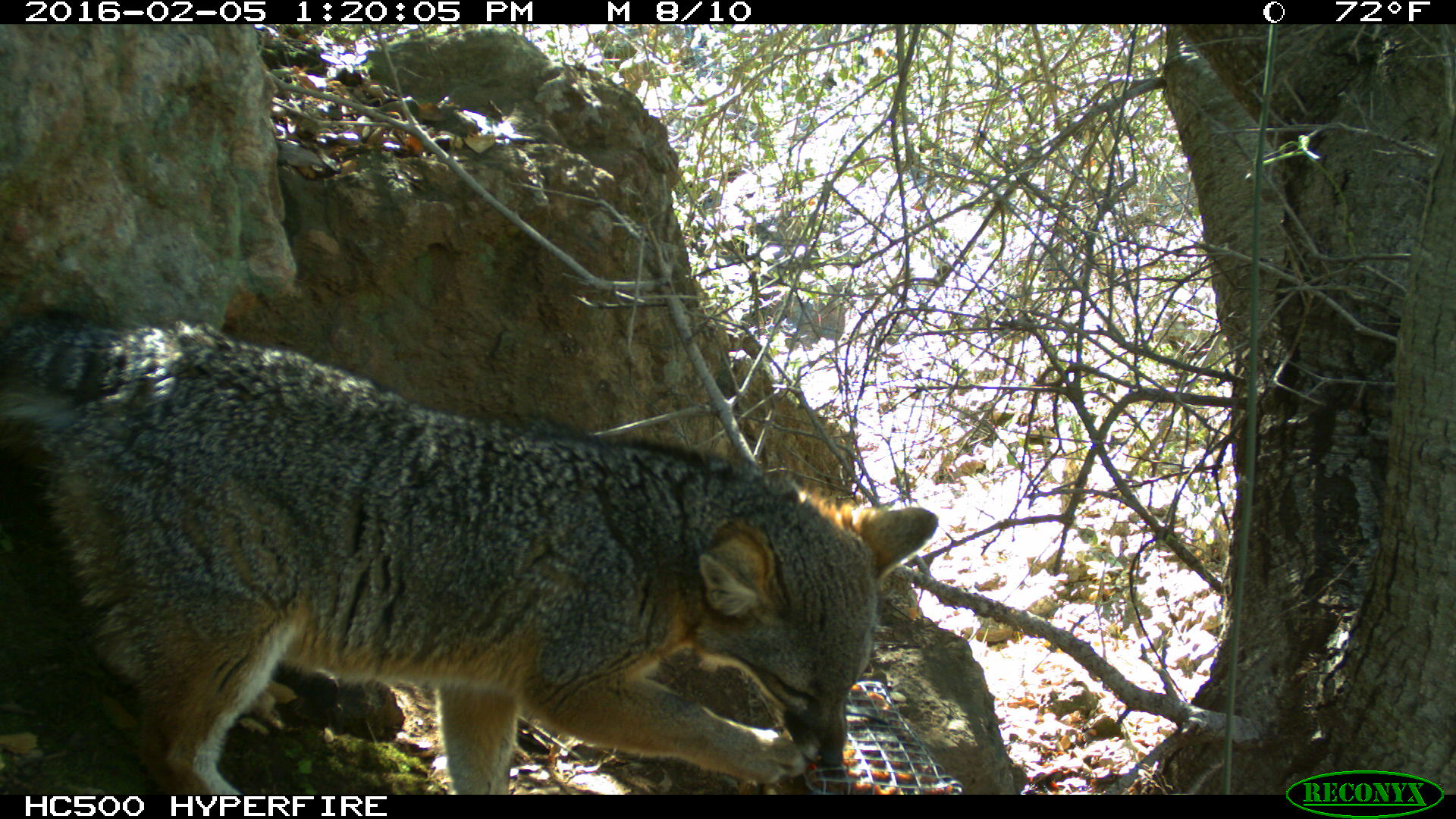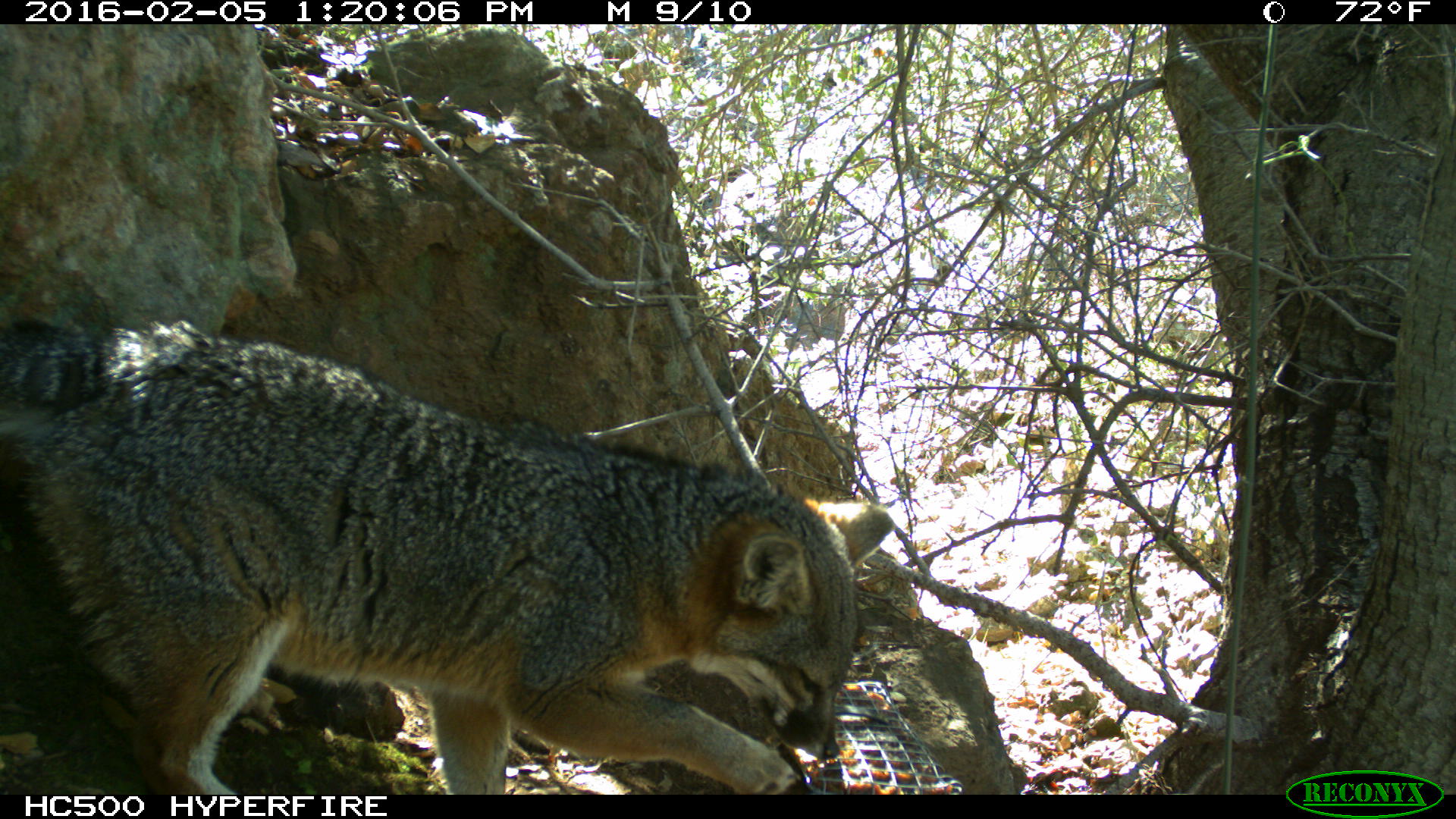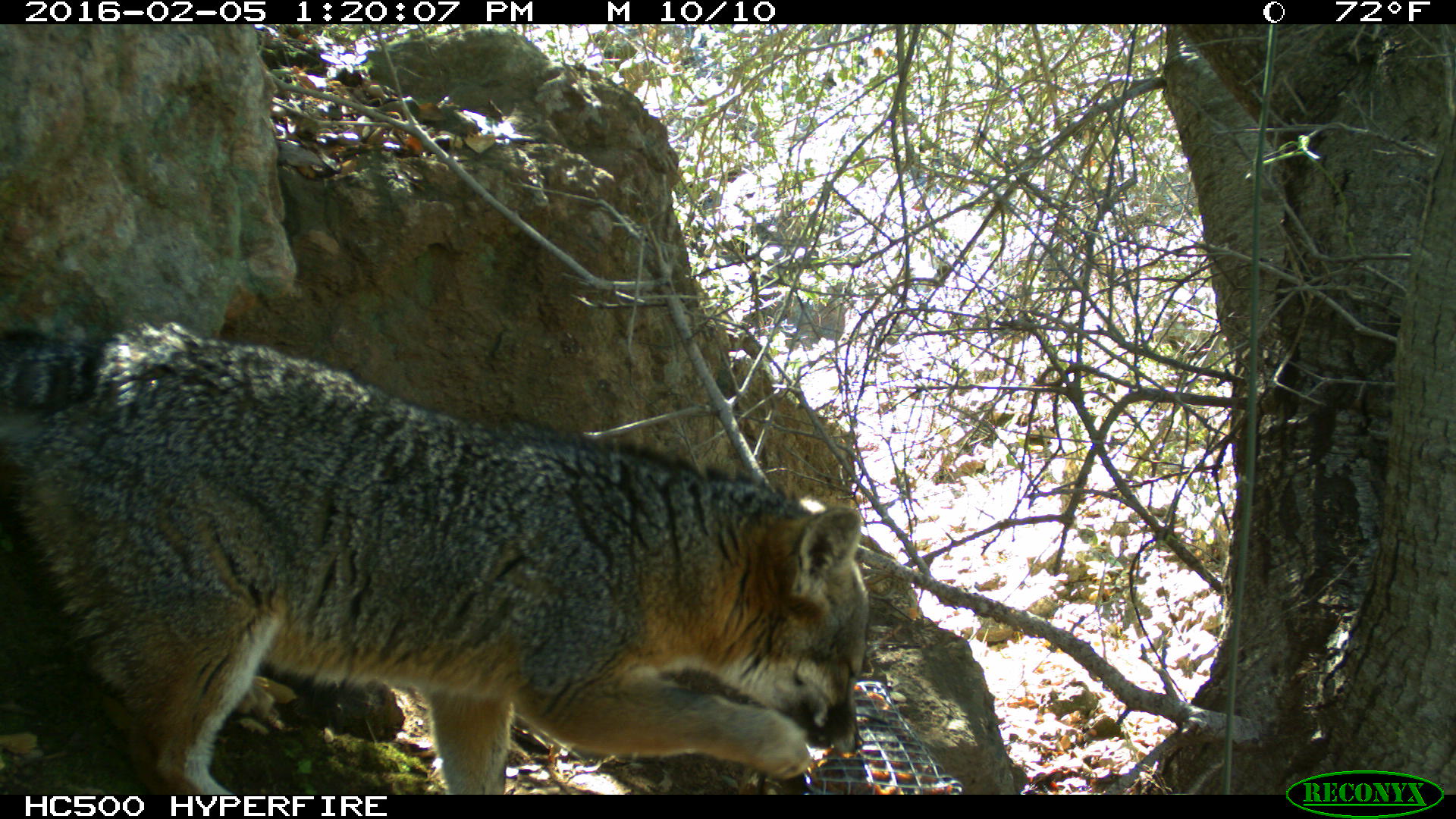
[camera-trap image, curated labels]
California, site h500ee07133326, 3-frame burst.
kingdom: Animalia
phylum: Chordata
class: Mammalia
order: Carnivora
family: Canidae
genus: Urocyon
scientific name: Urocyon littoralis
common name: island fox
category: fox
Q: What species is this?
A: Fox (island fox) (Urocyon littoralis).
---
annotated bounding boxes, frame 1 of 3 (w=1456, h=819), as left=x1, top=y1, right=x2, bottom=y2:
fox: left=0, top=309, right=937, bottom=795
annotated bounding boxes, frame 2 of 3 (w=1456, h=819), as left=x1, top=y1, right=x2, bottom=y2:
fox: left=0, top=322, right=897, bottom=792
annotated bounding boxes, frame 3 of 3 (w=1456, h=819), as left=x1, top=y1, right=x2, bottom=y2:
fox: left=0, top=322, right=871, bottom=795